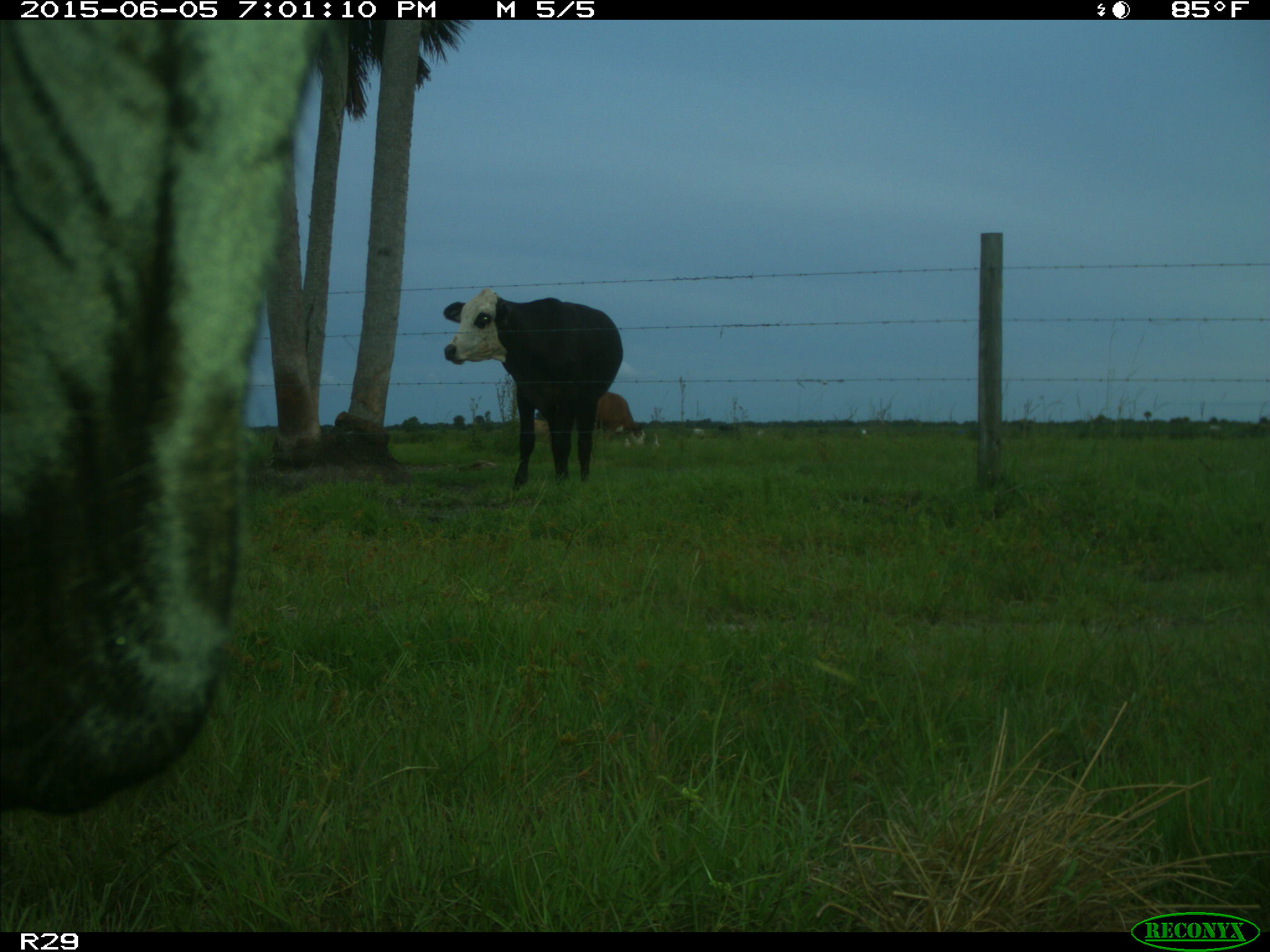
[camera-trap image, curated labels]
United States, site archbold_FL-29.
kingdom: Animalia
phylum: Chordata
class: Mammalia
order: Artiodactyla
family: Bovidae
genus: Bos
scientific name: Bos taurus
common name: domestic cow